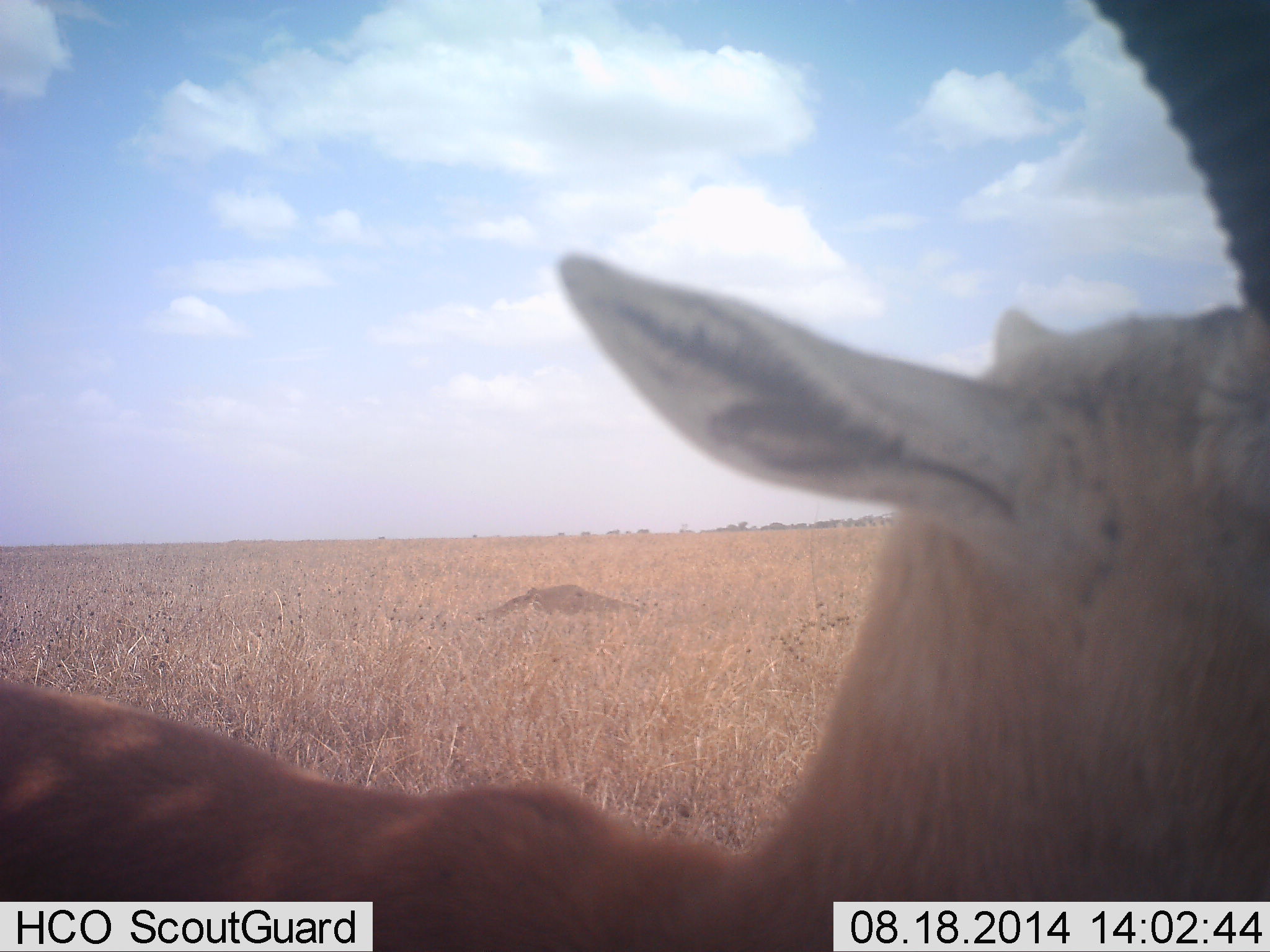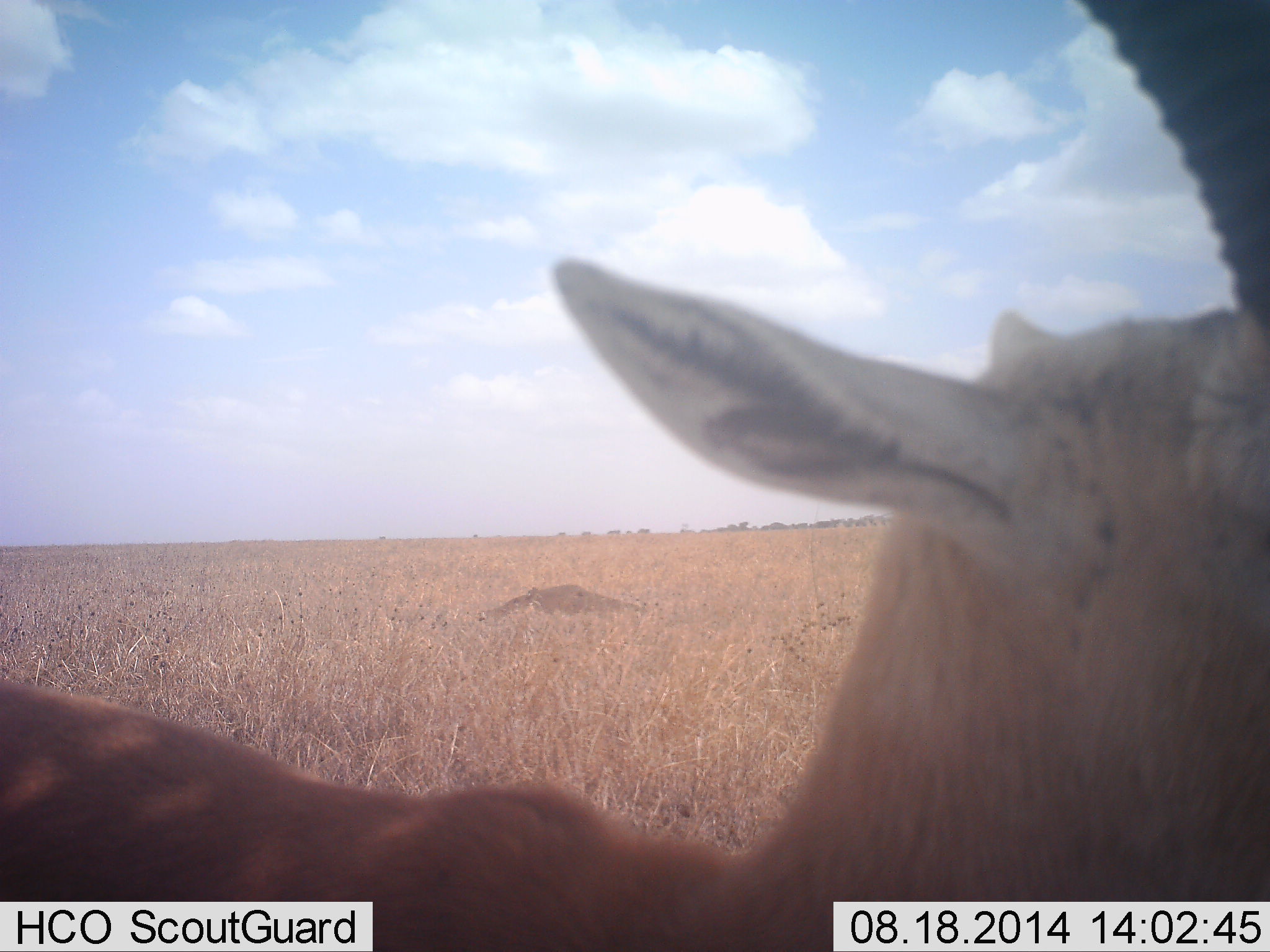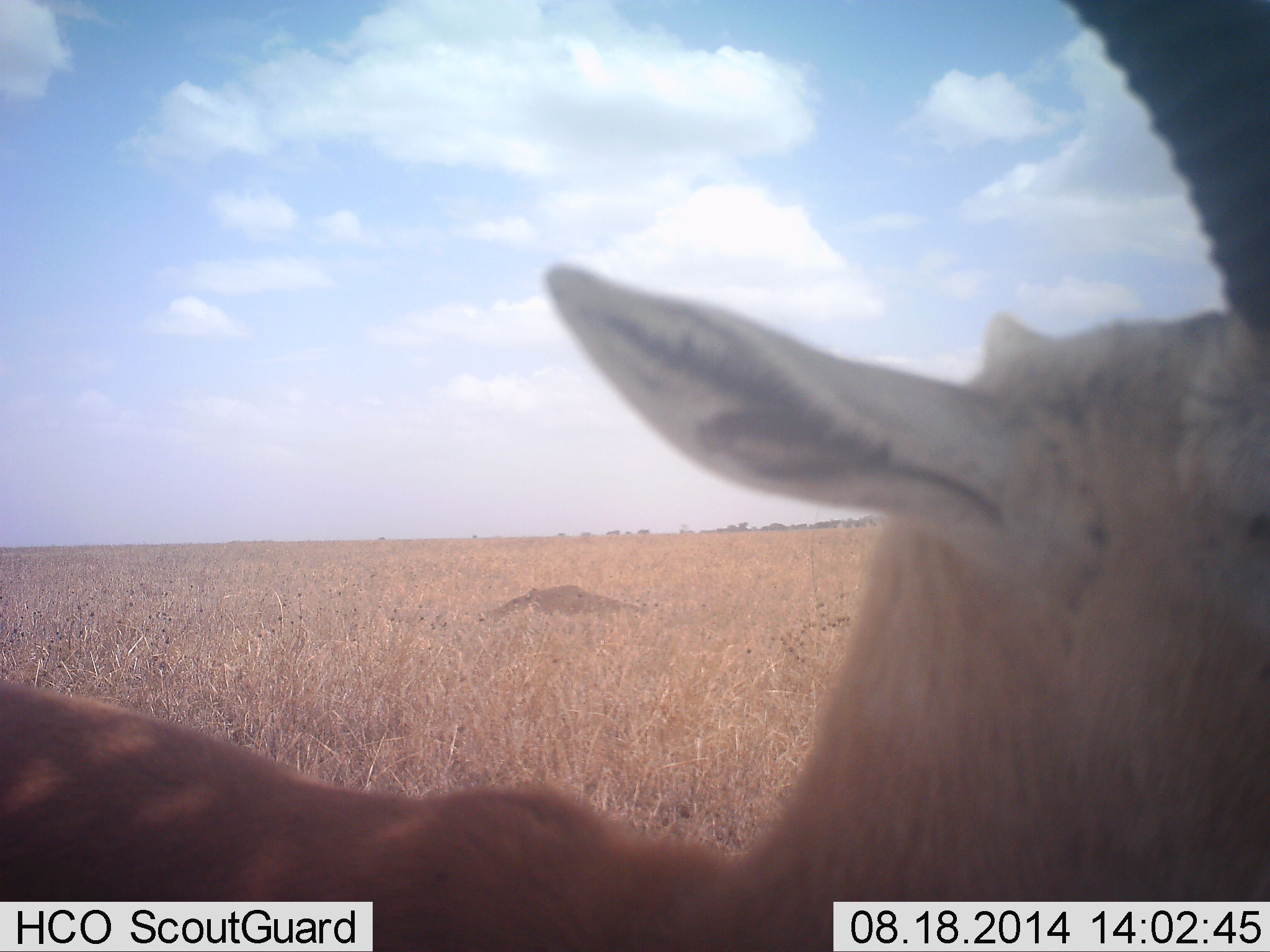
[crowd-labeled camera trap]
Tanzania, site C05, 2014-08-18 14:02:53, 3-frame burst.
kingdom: Animalia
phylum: Chordata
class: Mammalia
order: Artiodactyla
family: Bovidae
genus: Eudorcas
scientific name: Eudorcas thomsonii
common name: thomson's gazelle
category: gazellethomsons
Gazellethomsons (thomson's gazelle) (Eudorcas thomsonii), count 1. Behavior (volunteer vote fractions): standing 100%, resting 0%, moving 0%, interacting 0%. Young present (vote fraction): 0%. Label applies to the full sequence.